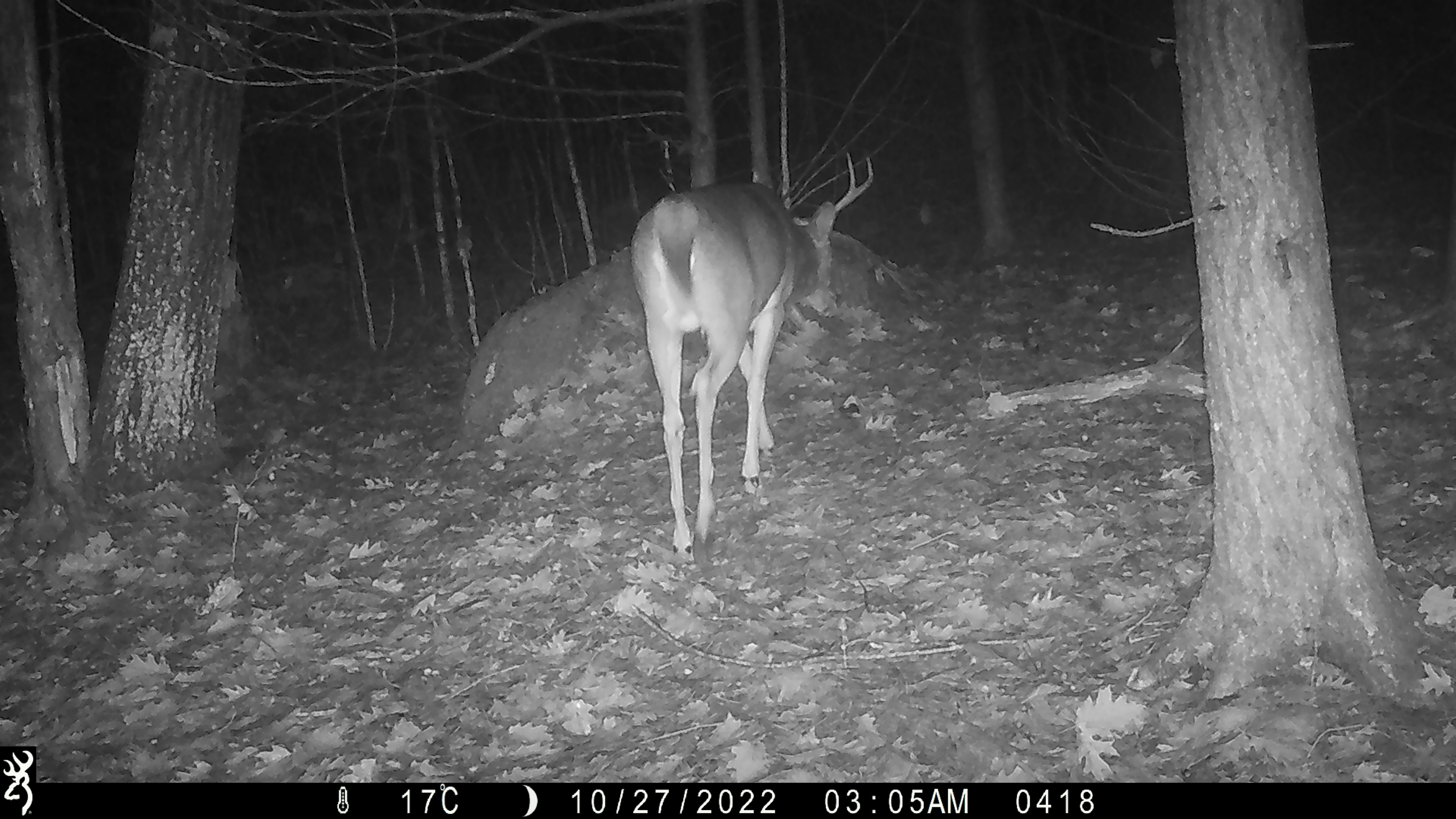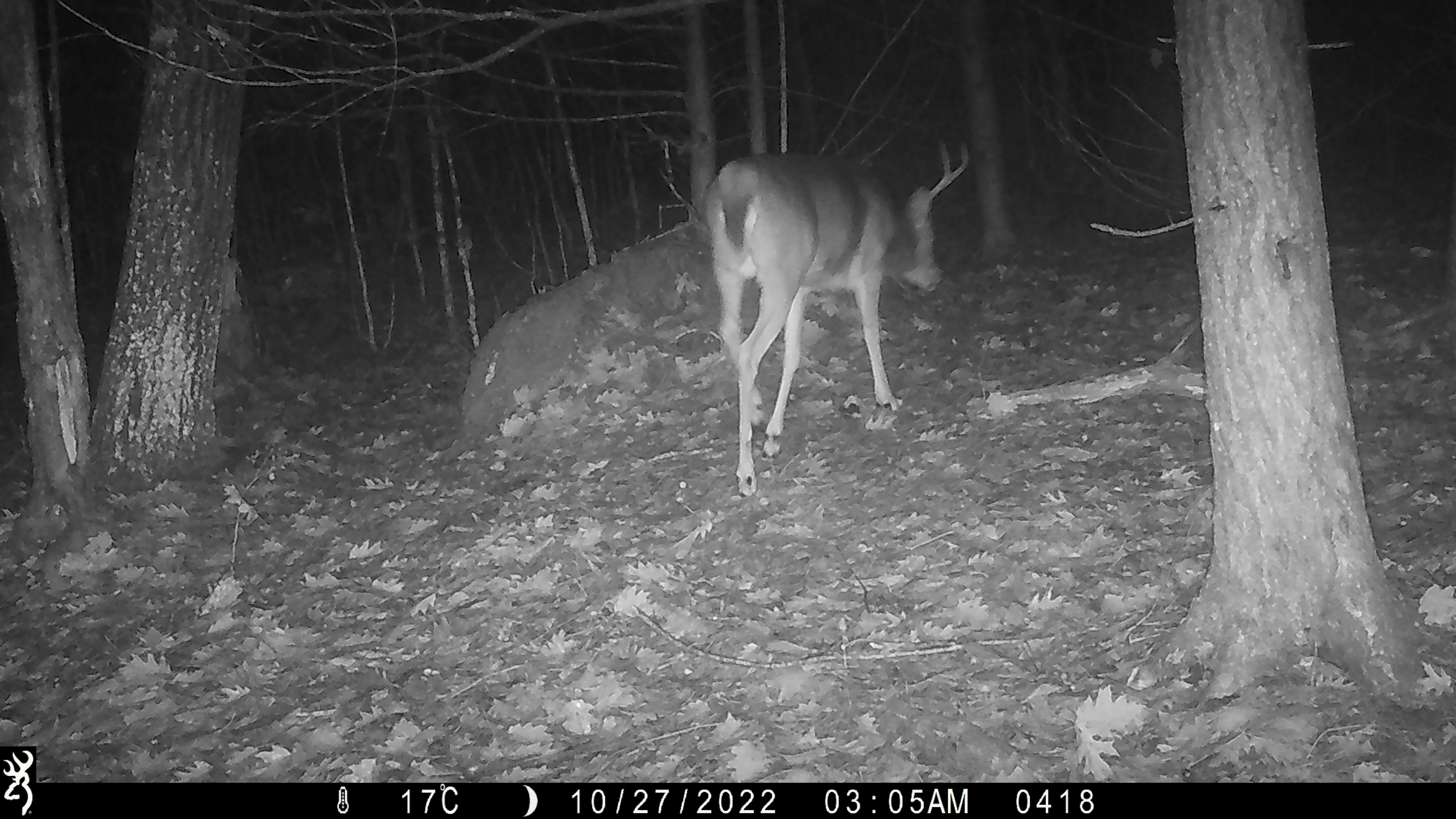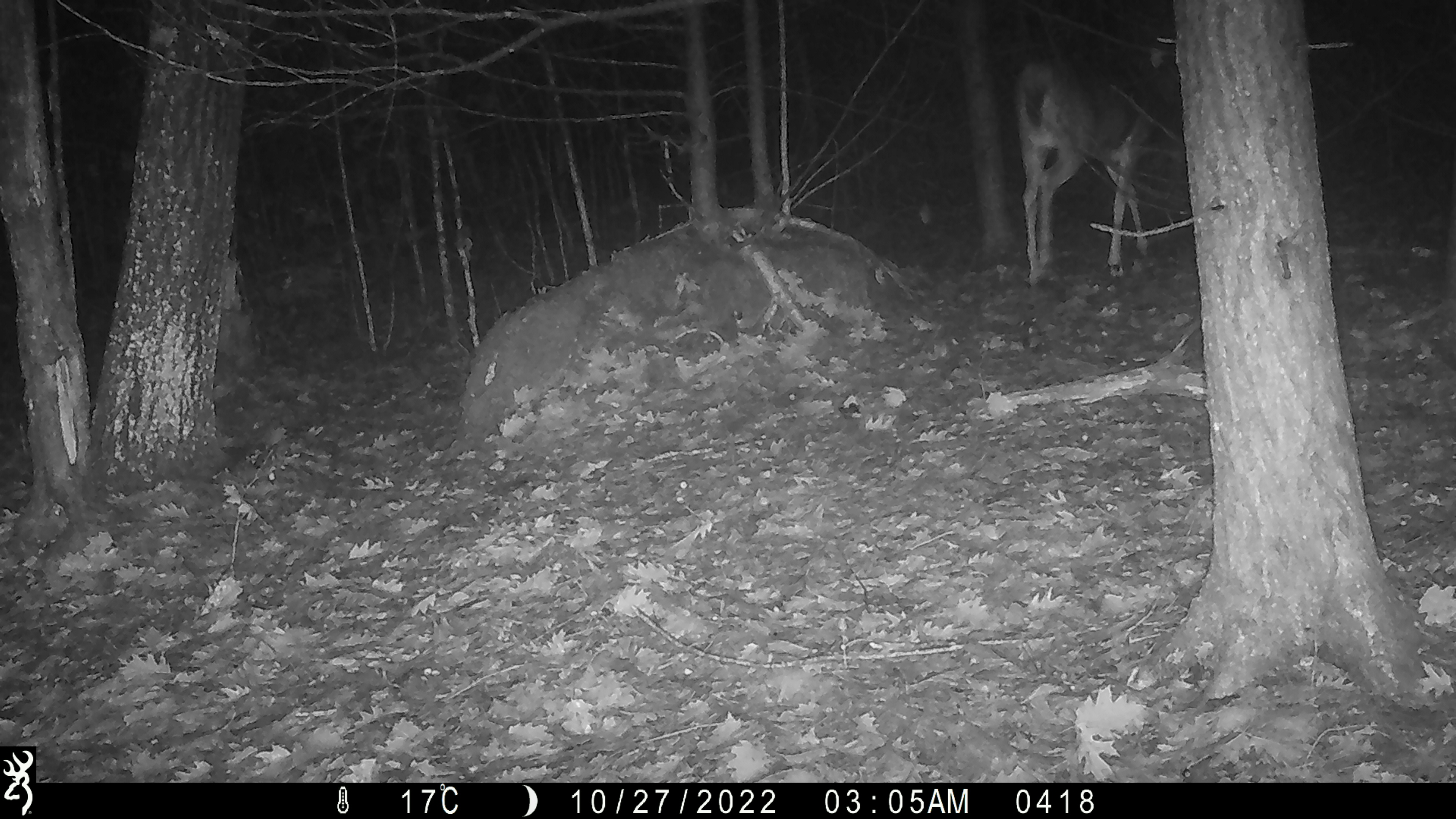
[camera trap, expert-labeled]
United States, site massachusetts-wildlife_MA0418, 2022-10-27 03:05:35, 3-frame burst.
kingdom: Animalia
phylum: Chordata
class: Mammalia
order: Artiodactyla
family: Cervidae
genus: Odocoileus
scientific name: Odocoileus virginianus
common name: white-tailed deer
White-tailed deer (Odocoileus virginianus).